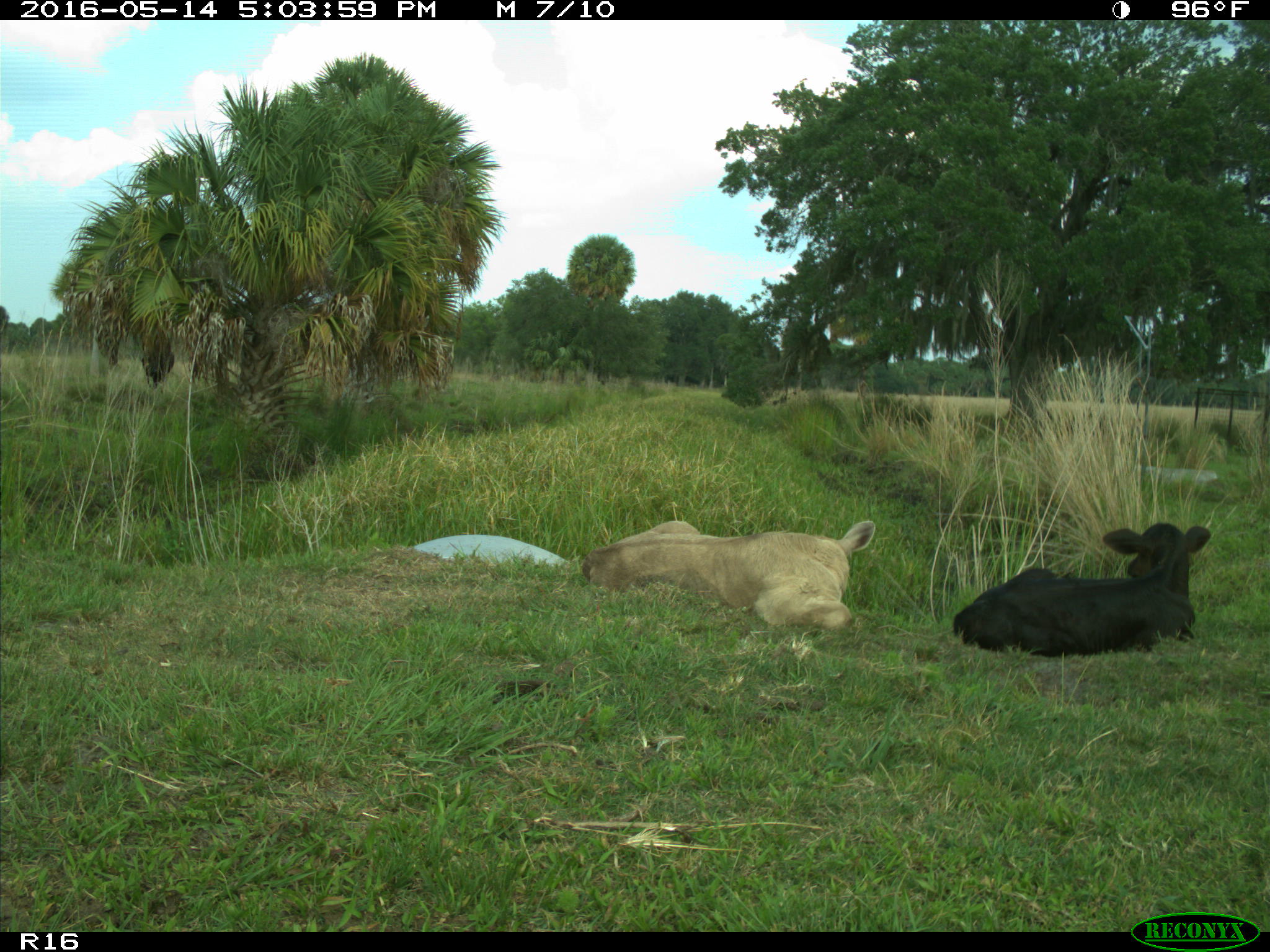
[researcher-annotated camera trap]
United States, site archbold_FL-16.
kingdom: Animalia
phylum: Chordata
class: Mammalia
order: Artiodactyla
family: Bovidae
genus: Bos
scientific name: Bos taurus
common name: domestic cow